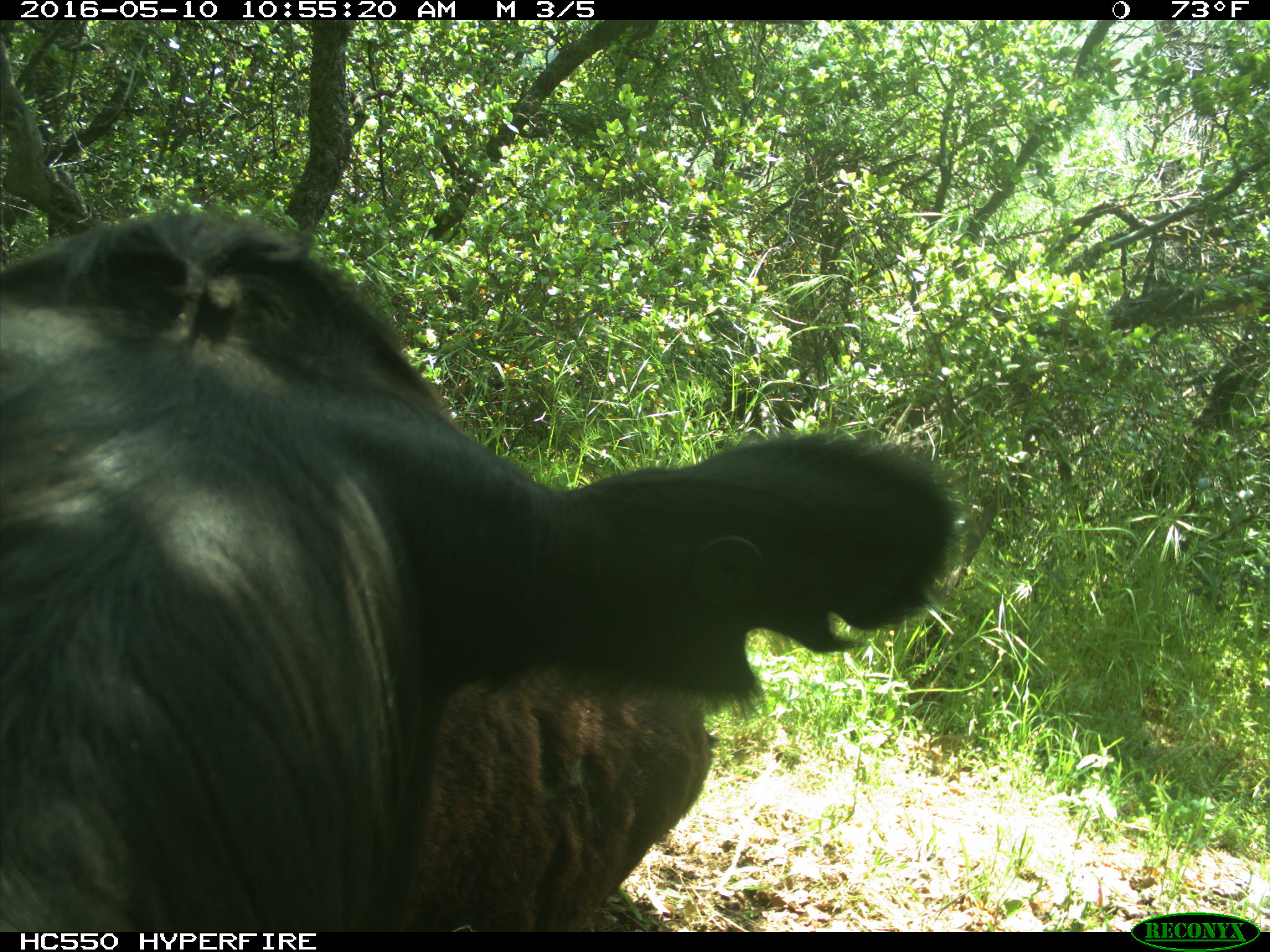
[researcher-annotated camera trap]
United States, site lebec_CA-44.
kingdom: Animalia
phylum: Chordata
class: Mammalia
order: Artiodactyla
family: Bovidae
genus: Bos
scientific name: Bos taurus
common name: domestic cow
Bos taurus (domestic cow).